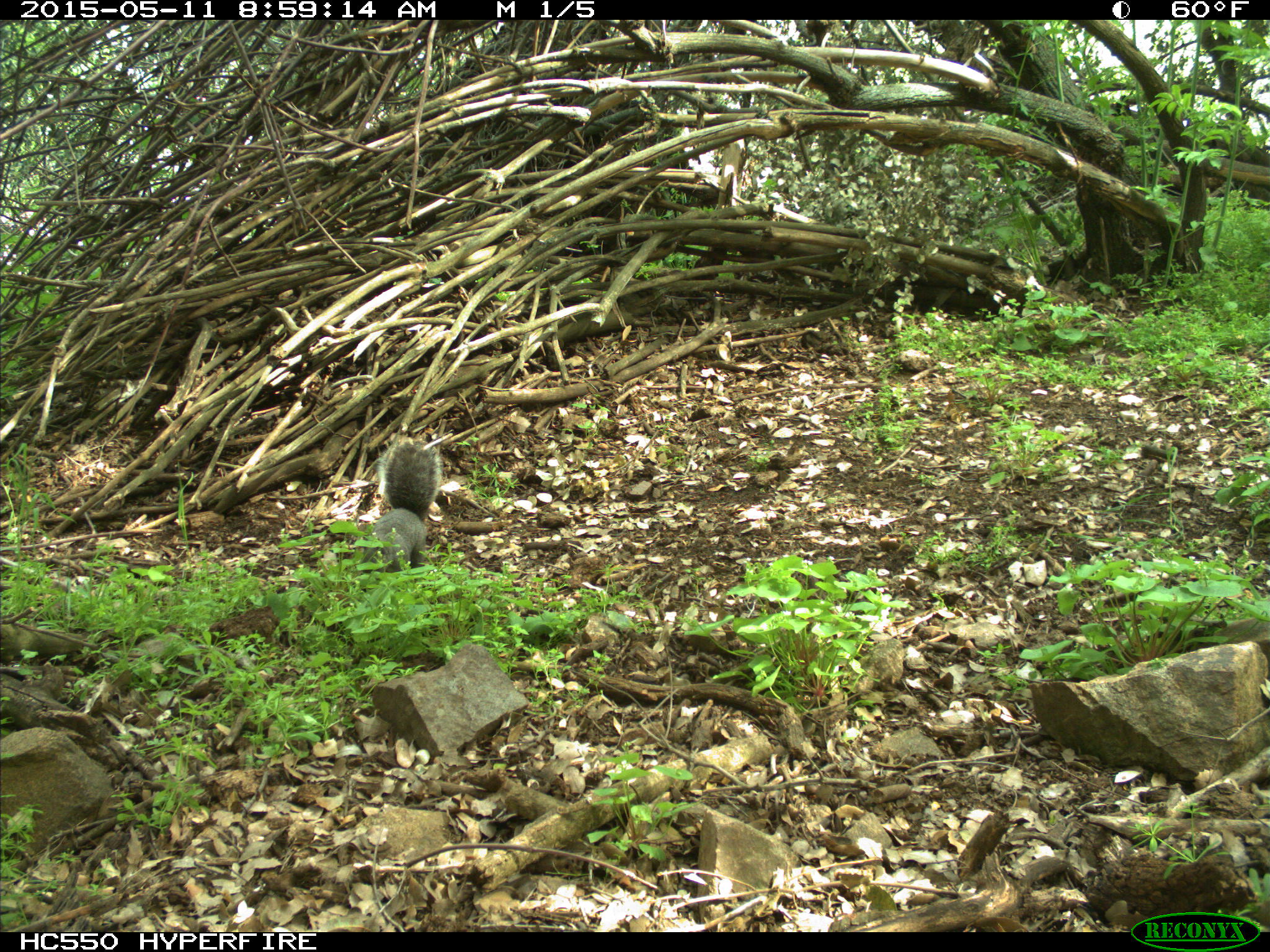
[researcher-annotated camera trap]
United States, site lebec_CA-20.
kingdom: Animalia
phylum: Chordata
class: Mammalia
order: Rodentia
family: Sciuridae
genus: Sciurus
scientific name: Sciurus carolinensis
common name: eastern gray squirrel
Sciurus carolinensis (eastern gray squirrel).